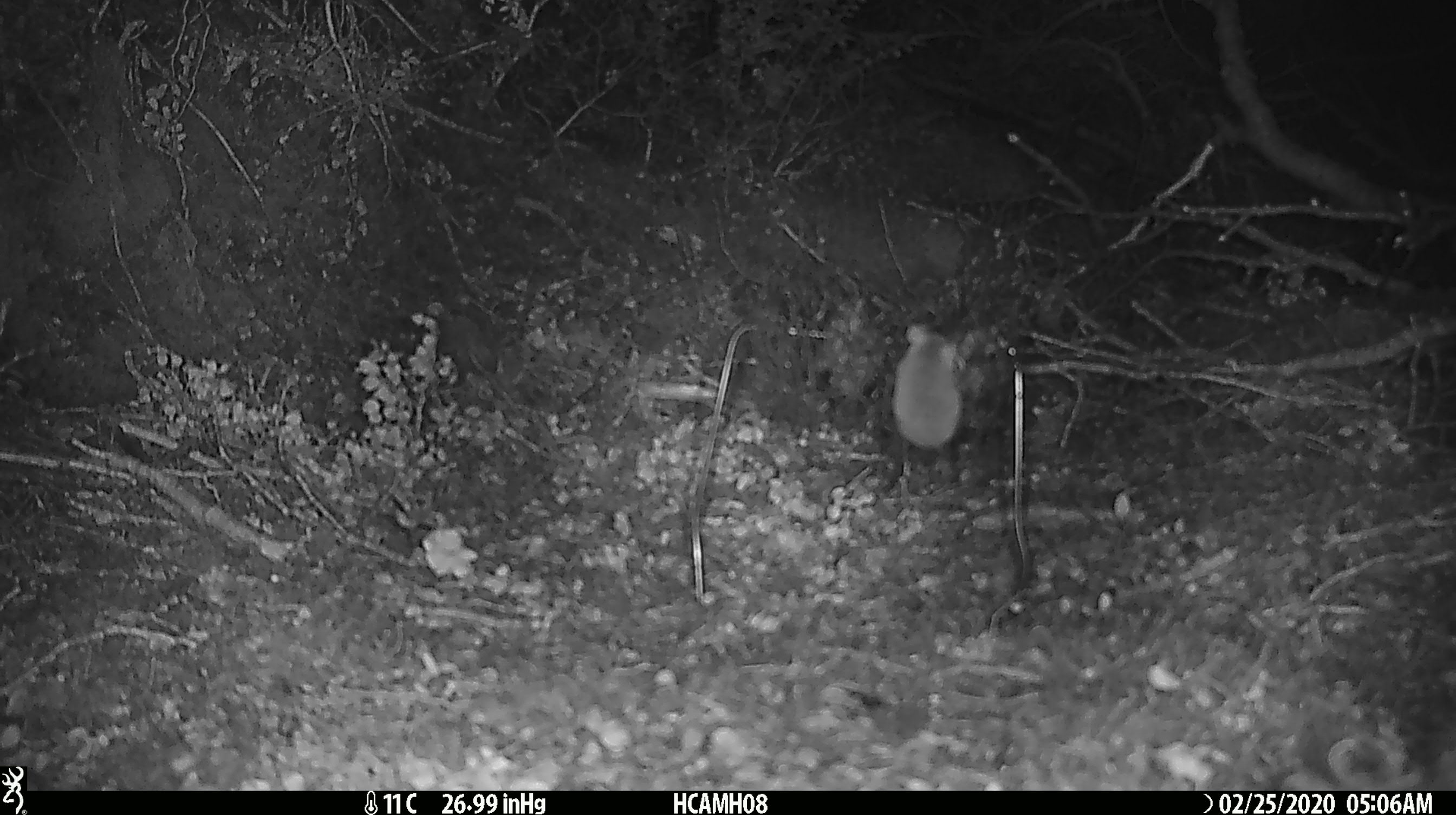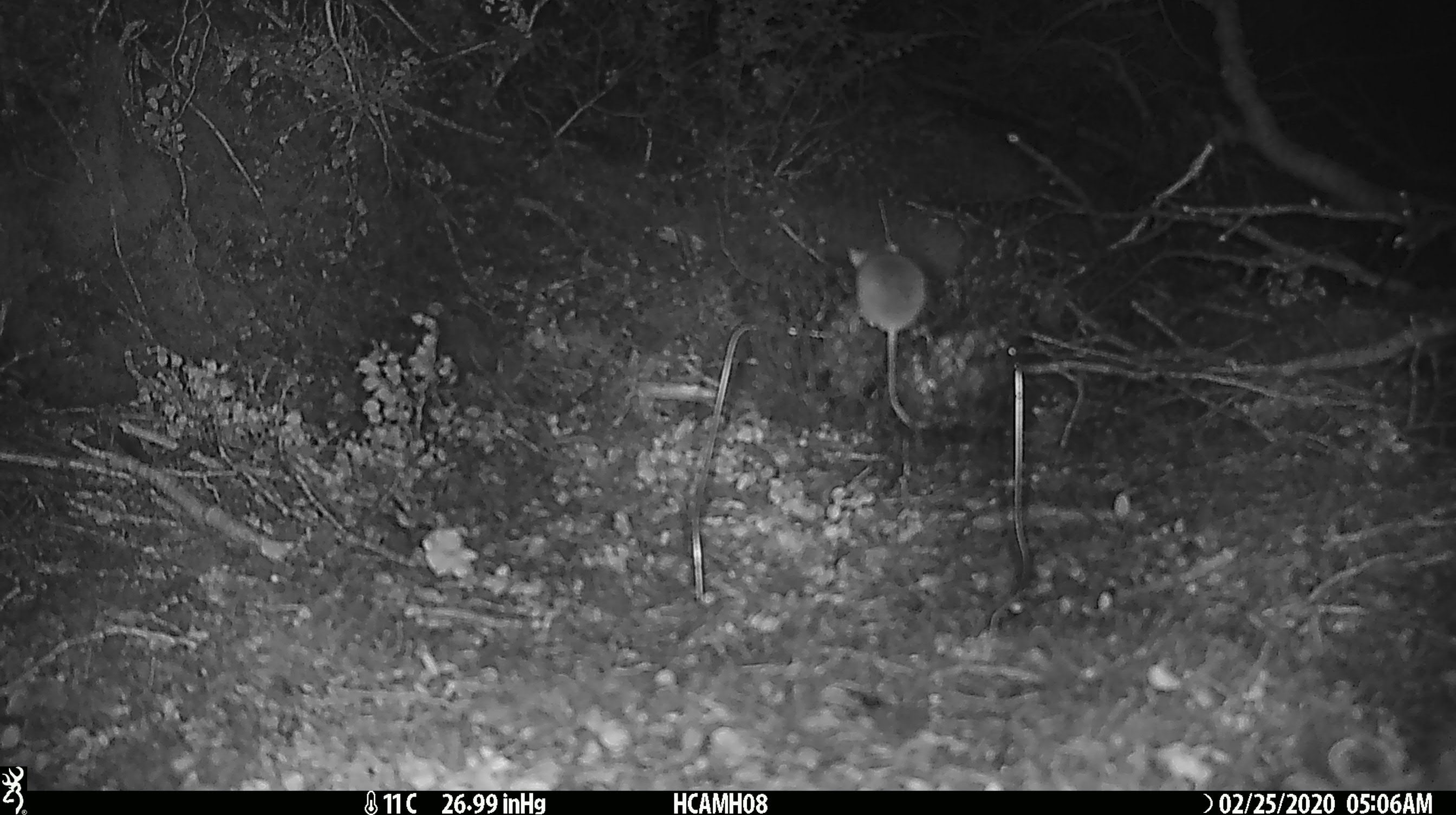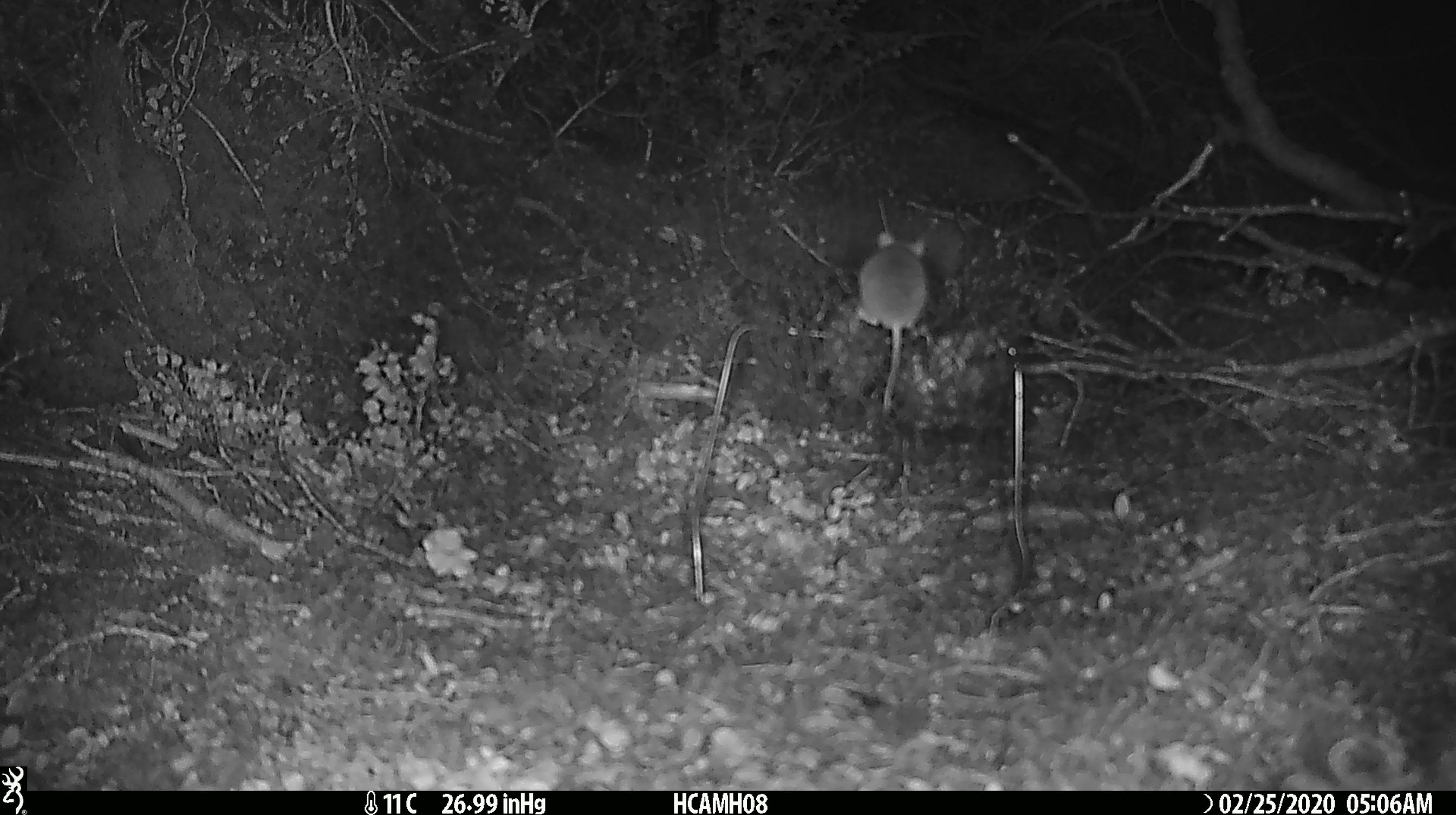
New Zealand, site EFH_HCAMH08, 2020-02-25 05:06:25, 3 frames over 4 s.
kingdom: Animalia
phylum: Chordata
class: Mammalia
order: Rodentia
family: Muridae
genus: Mus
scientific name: Mus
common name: mouse